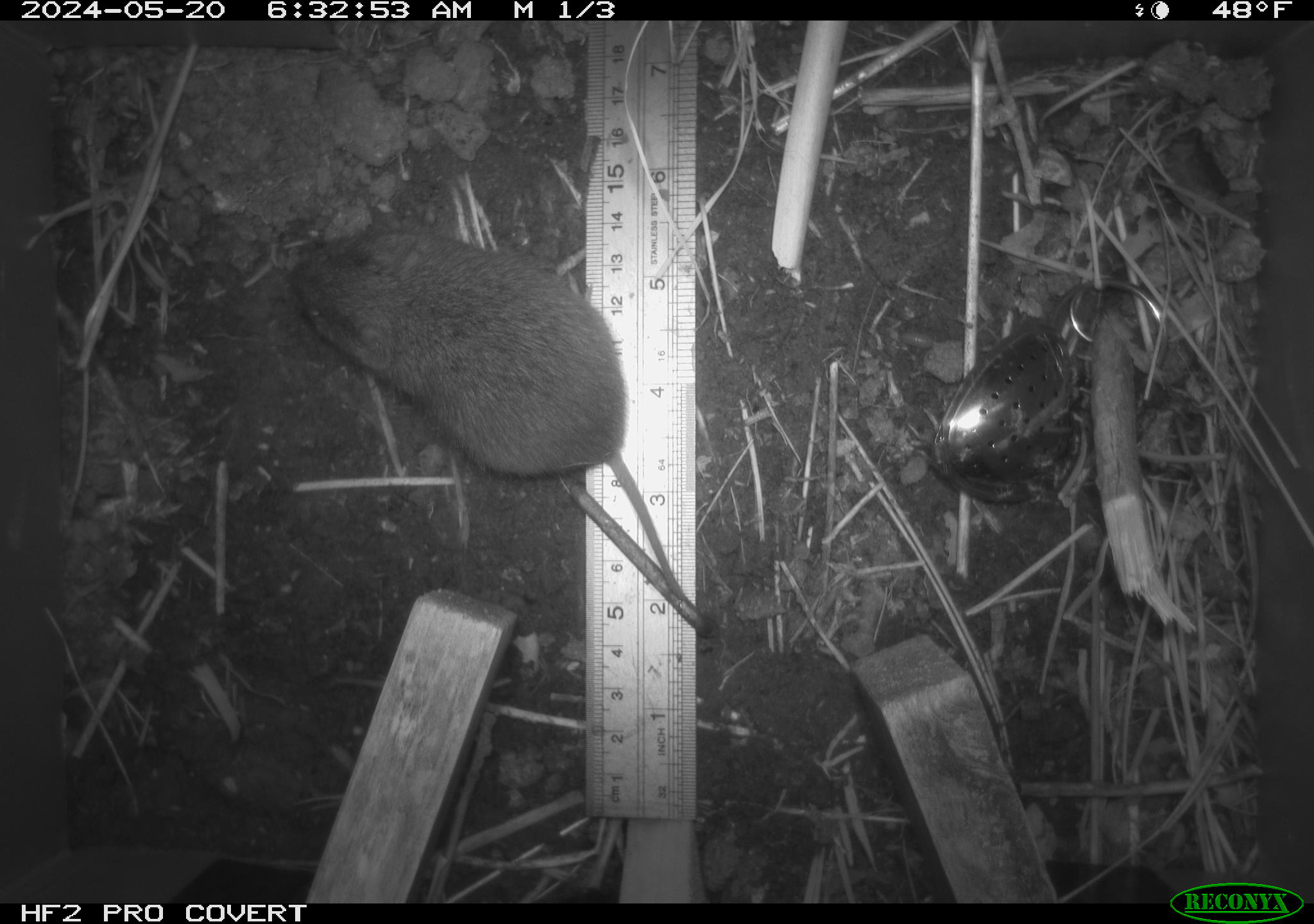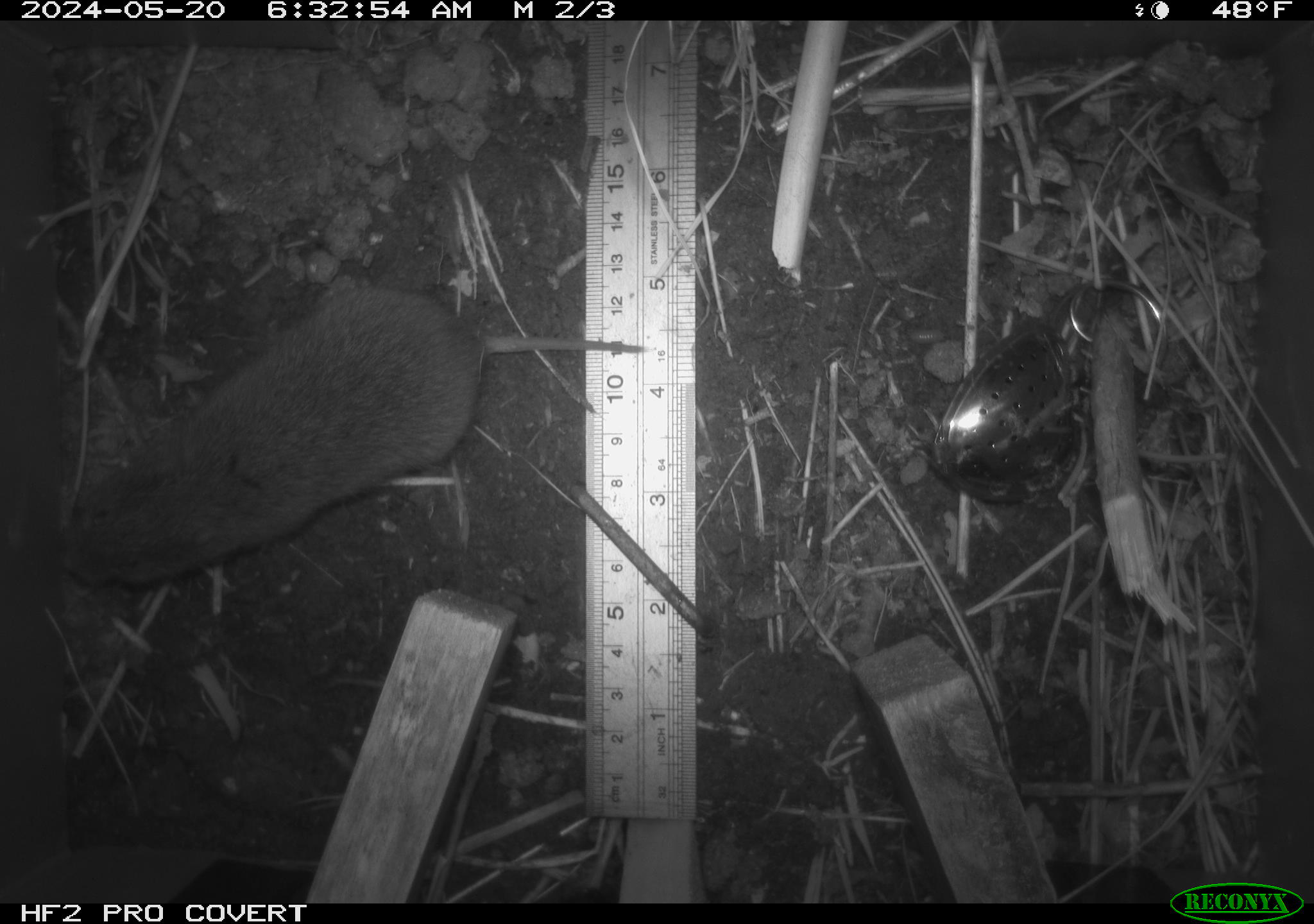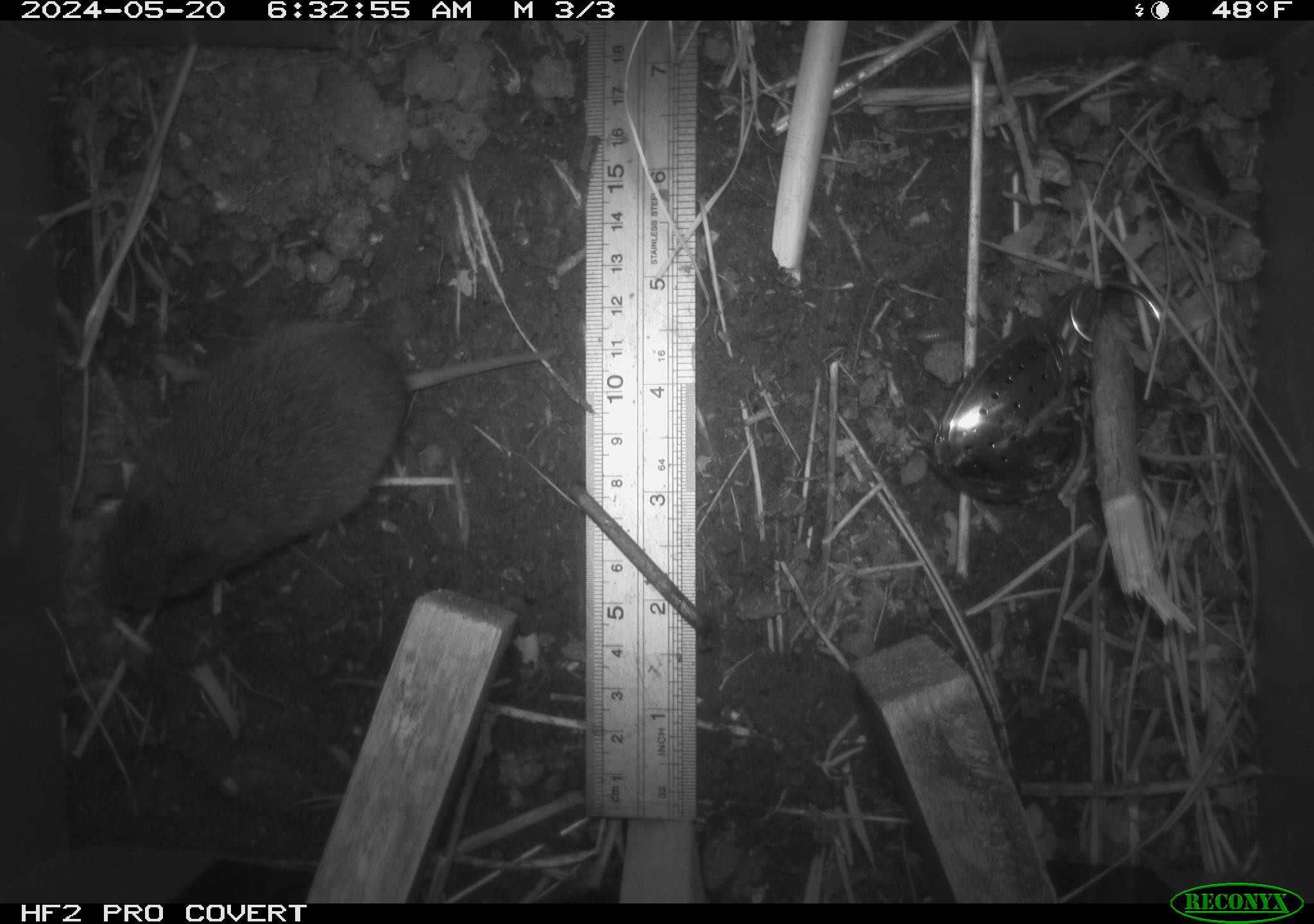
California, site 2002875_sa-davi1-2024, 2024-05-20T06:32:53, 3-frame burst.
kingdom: Animalia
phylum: Chordata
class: Mammalia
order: Rodentia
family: Cricetidae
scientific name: Arvicolinae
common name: voles, lemmings, and muskrats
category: arvicolinae subfamily